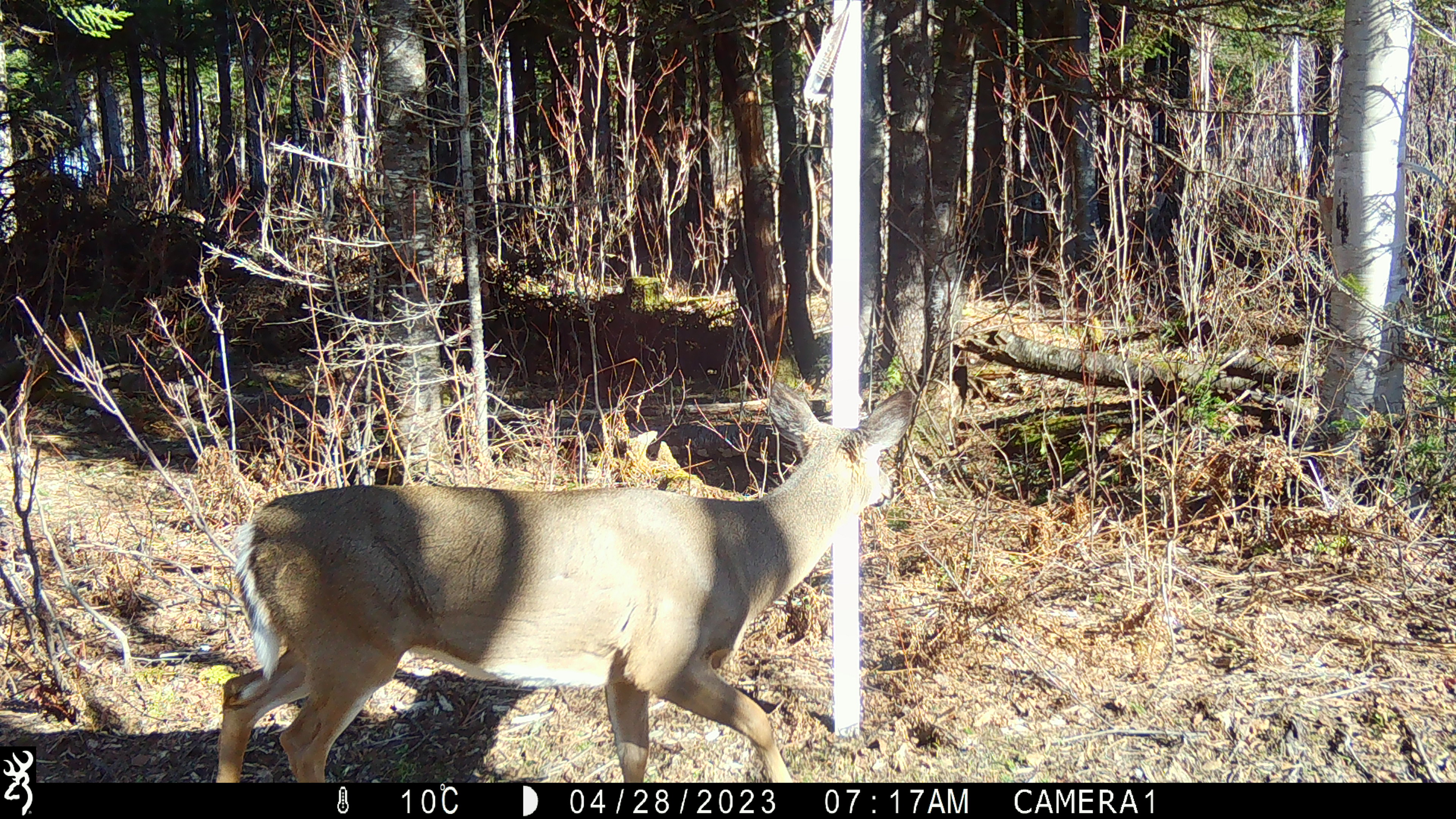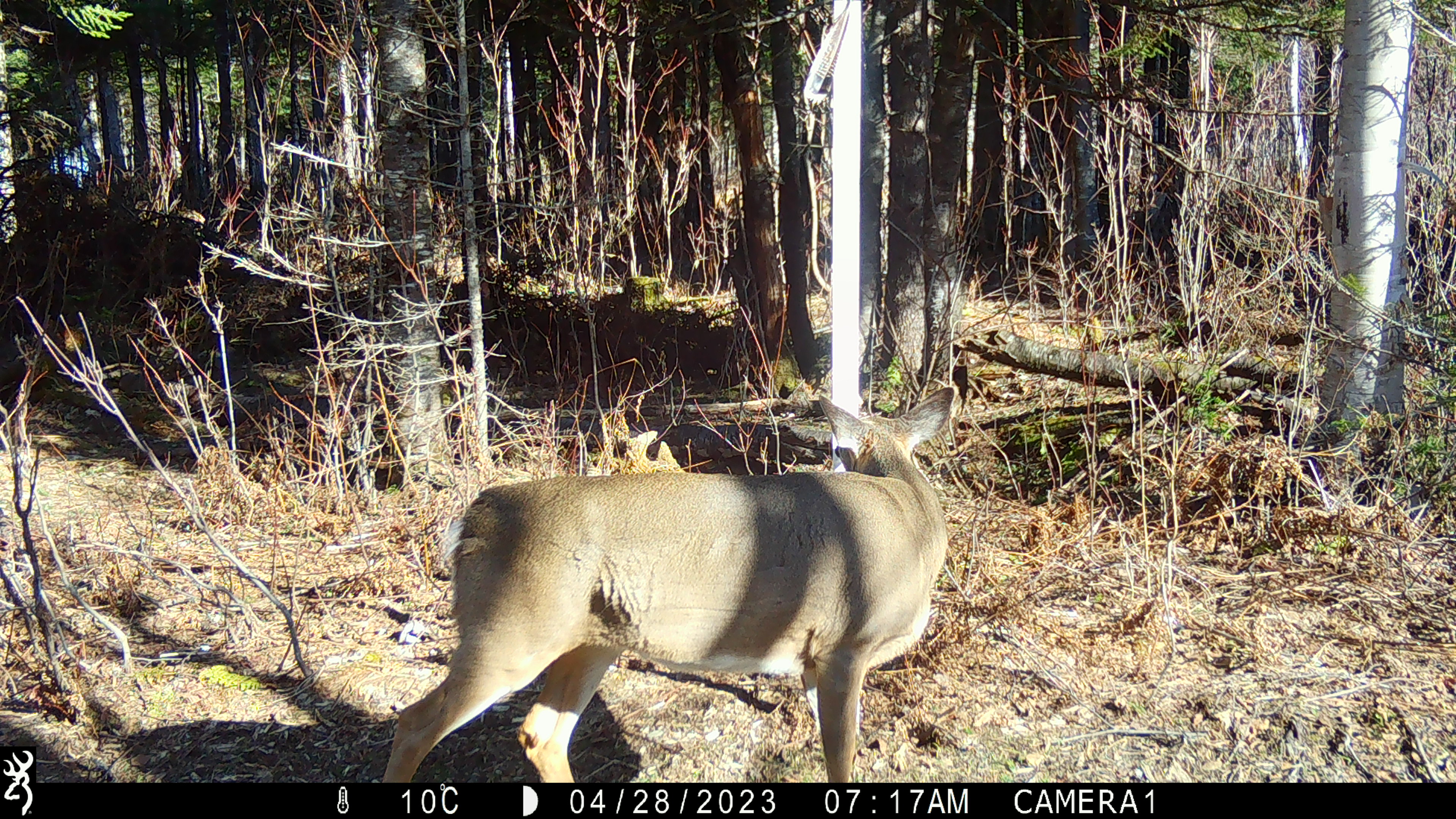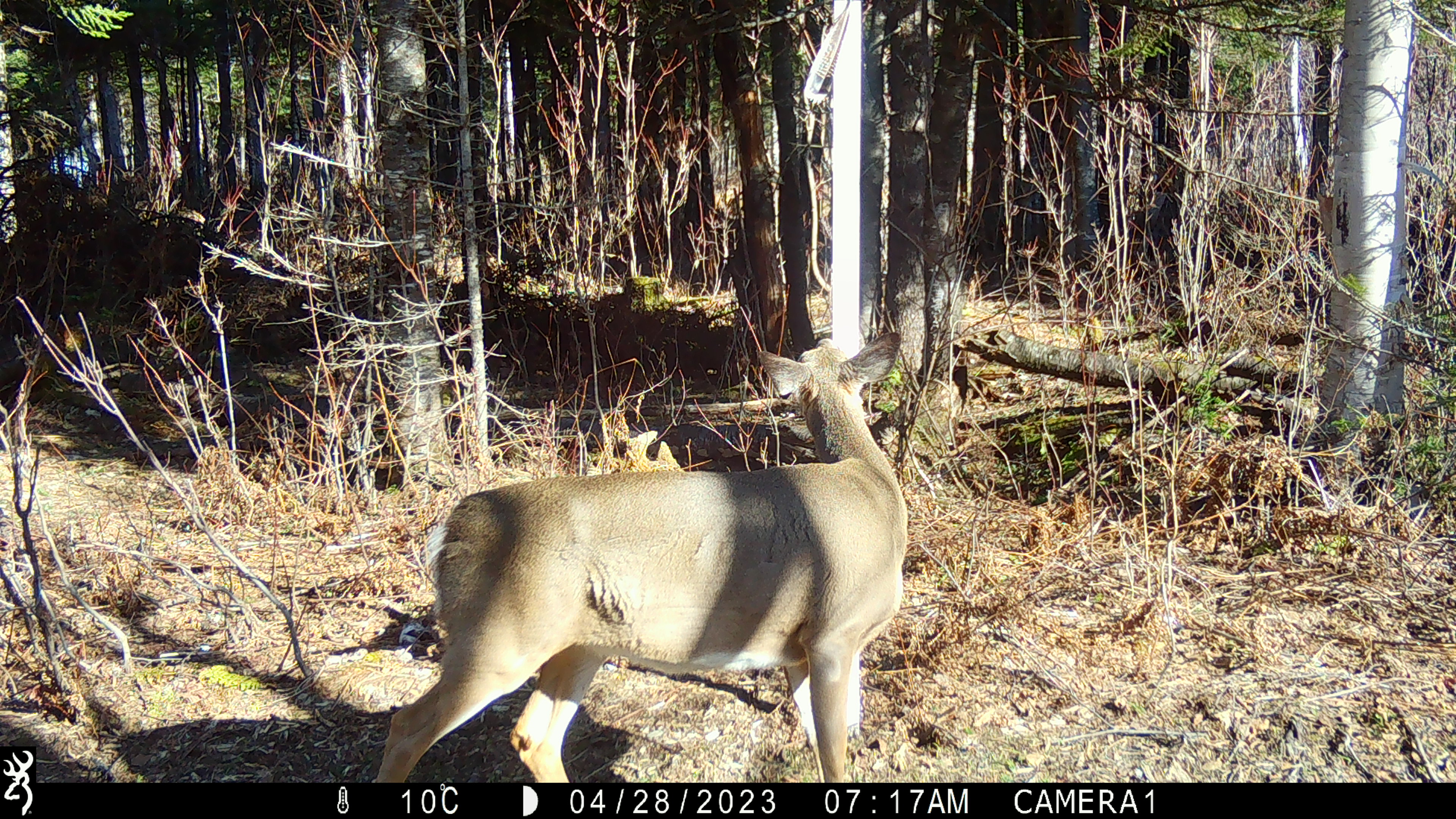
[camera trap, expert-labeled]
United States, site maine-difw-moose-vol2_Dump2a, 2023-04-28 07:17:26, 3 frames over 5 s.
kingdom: Animalia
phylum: Chordata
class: Mammalia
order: Artiodactyla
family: Cervidae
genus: Odocoileus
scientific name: Odocoileus virginianus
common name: white-tailed deer